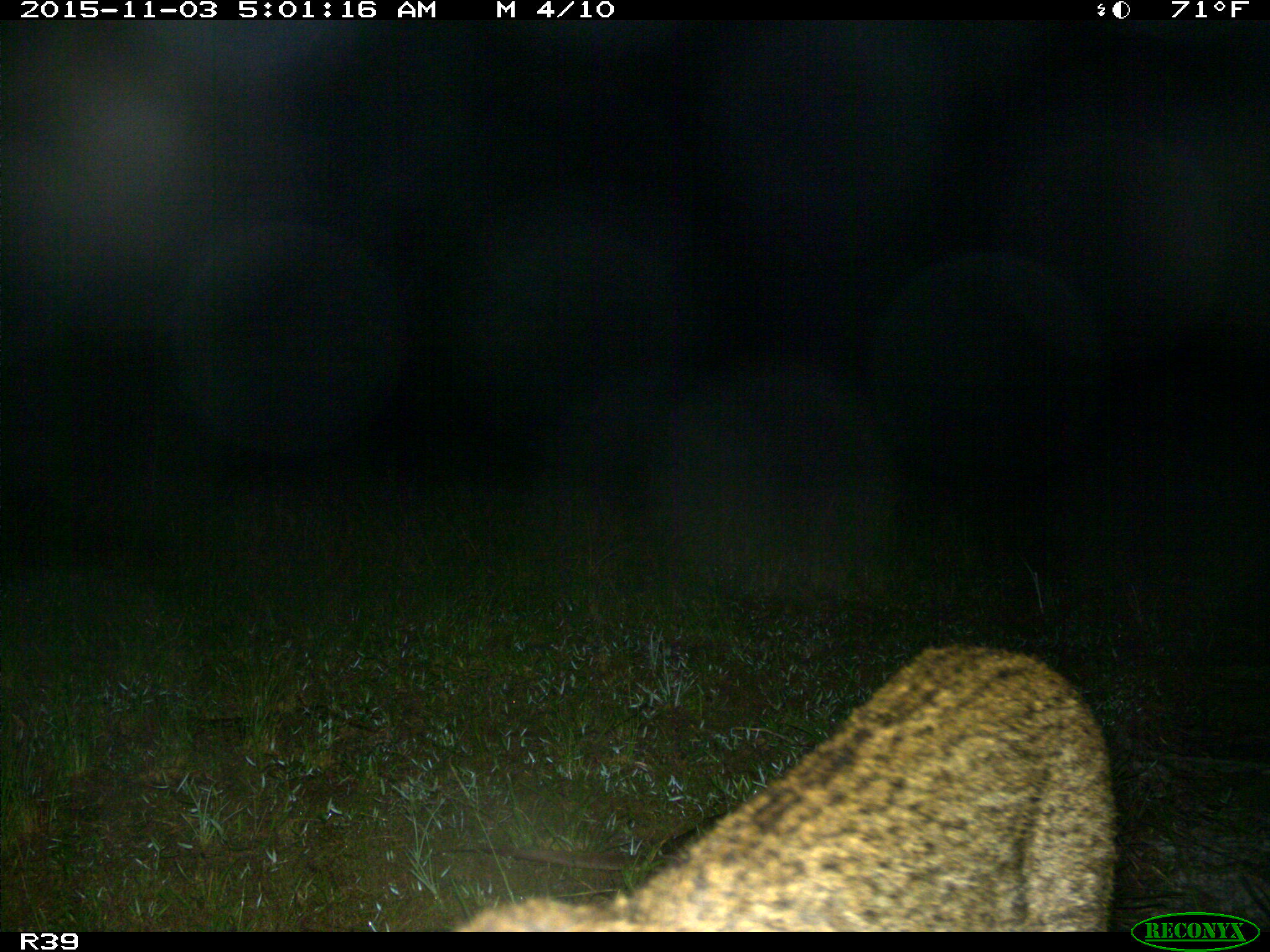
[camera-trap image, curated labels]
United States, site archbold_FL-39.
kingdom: Animalia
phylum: Chordata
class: Mammalia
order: Carnivora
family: Felidae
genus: Lynx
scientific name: Lynx rufus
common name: bobcat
Lynx rufus (bobcat).